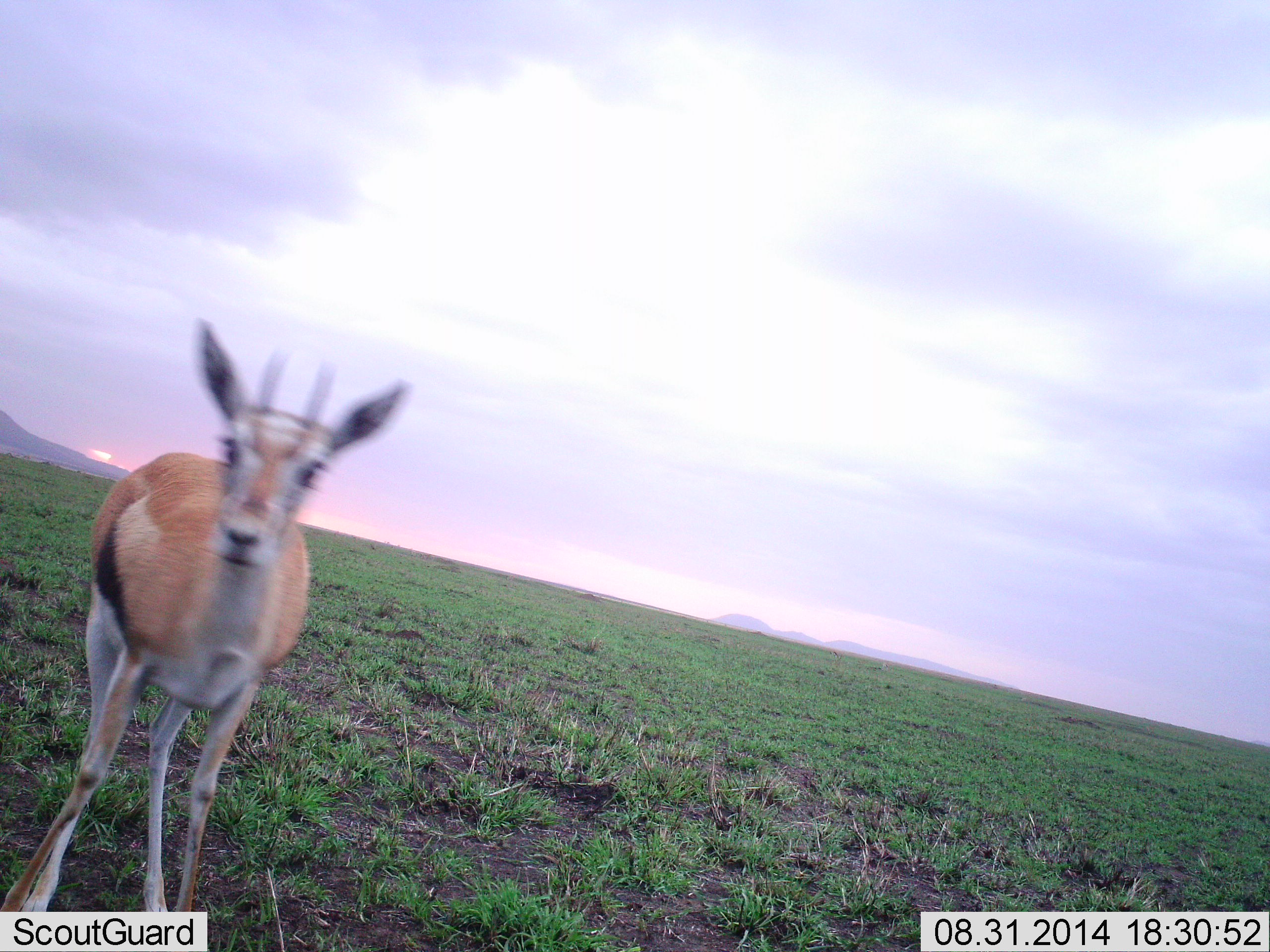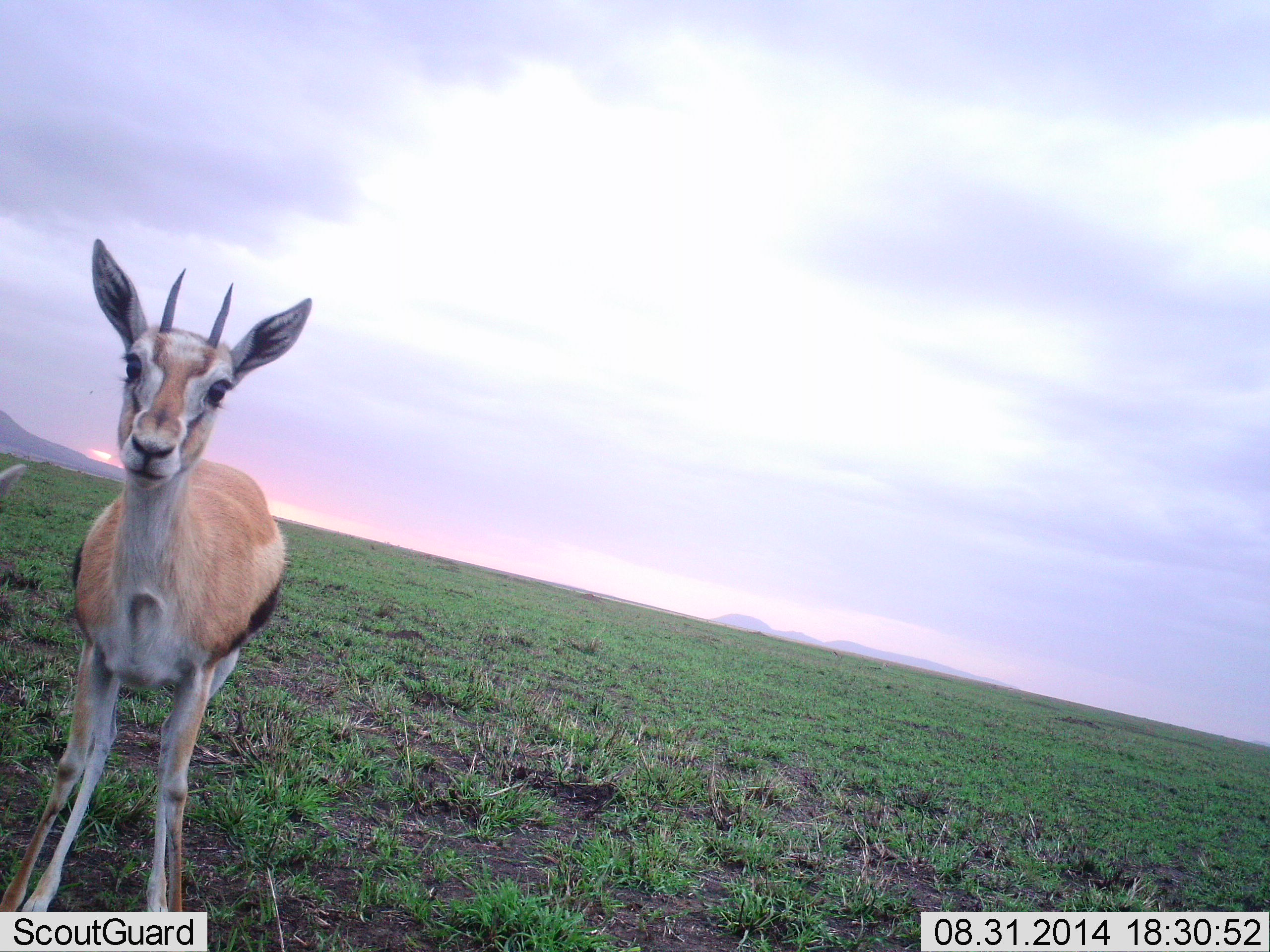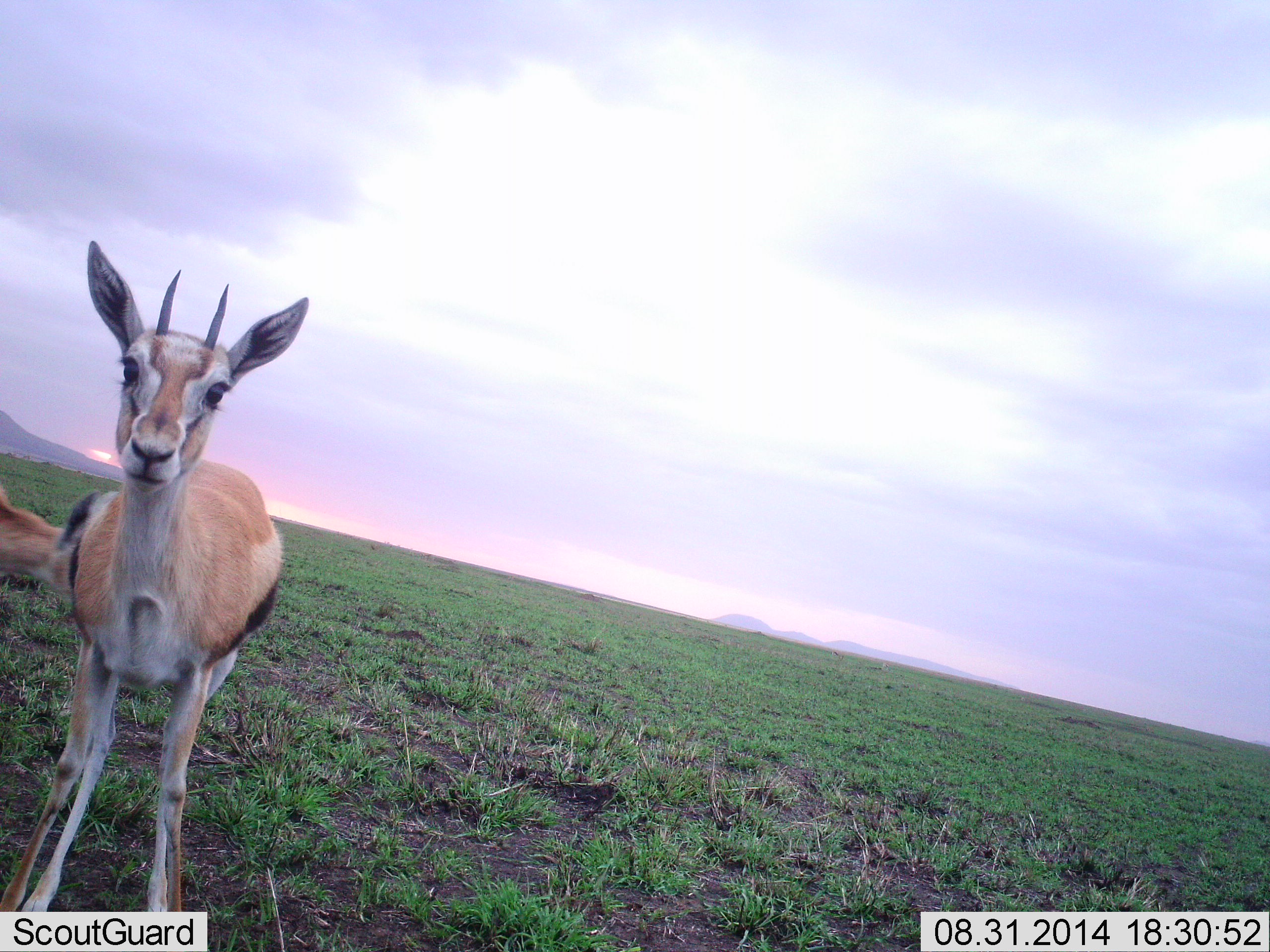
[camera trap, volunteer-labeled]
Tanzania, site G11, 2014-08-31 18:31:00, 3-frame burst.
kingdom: Animalia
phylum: Chordata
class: Mammalia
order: Artiodactyla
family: Bovidae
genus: Eudorcas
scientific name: Eudorcas thomsonii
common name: thomson's gazelle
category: gazellethomsons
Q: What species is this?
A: Gazellethomsons (thomson's gazelle) (Eudorcas thomsonii).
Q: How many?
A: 2.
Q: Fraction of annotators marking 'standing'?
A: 100%.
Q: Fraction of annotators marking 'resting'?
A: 0%.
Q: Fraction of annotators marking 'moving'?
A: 30%.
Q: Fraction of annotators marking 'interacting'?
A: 0%.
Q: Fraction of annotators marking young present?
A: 20%.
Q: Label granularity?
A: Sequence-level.